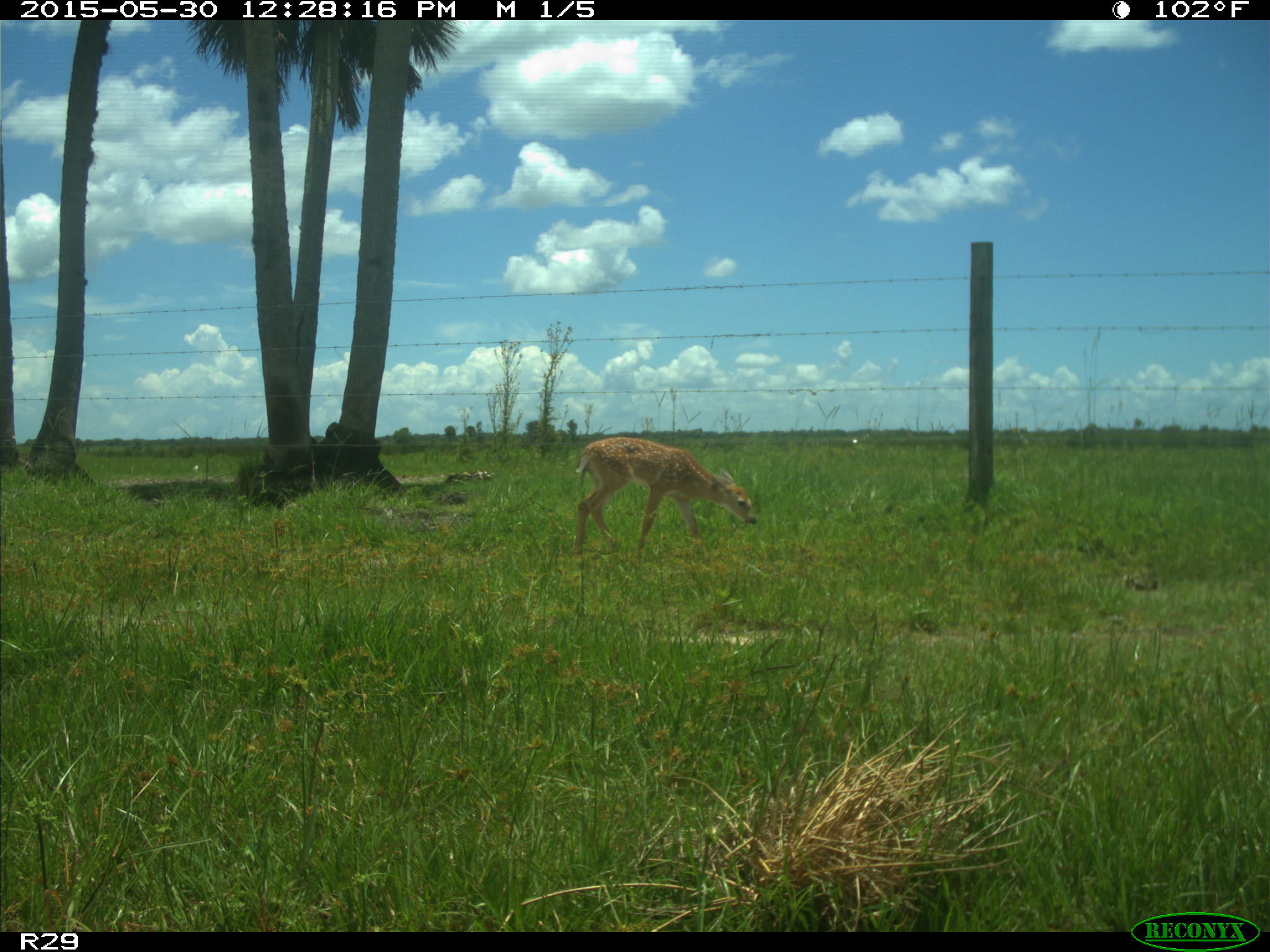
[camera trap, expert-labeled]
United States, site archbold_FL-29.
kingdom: Animalia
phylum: Chordata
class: Mammalia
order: Artiodactyla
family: Cervidae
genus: Odocoileus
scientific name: Odocoileus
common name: deer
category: unidentified deer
Unidentified deer (deer) (Odocoileus).